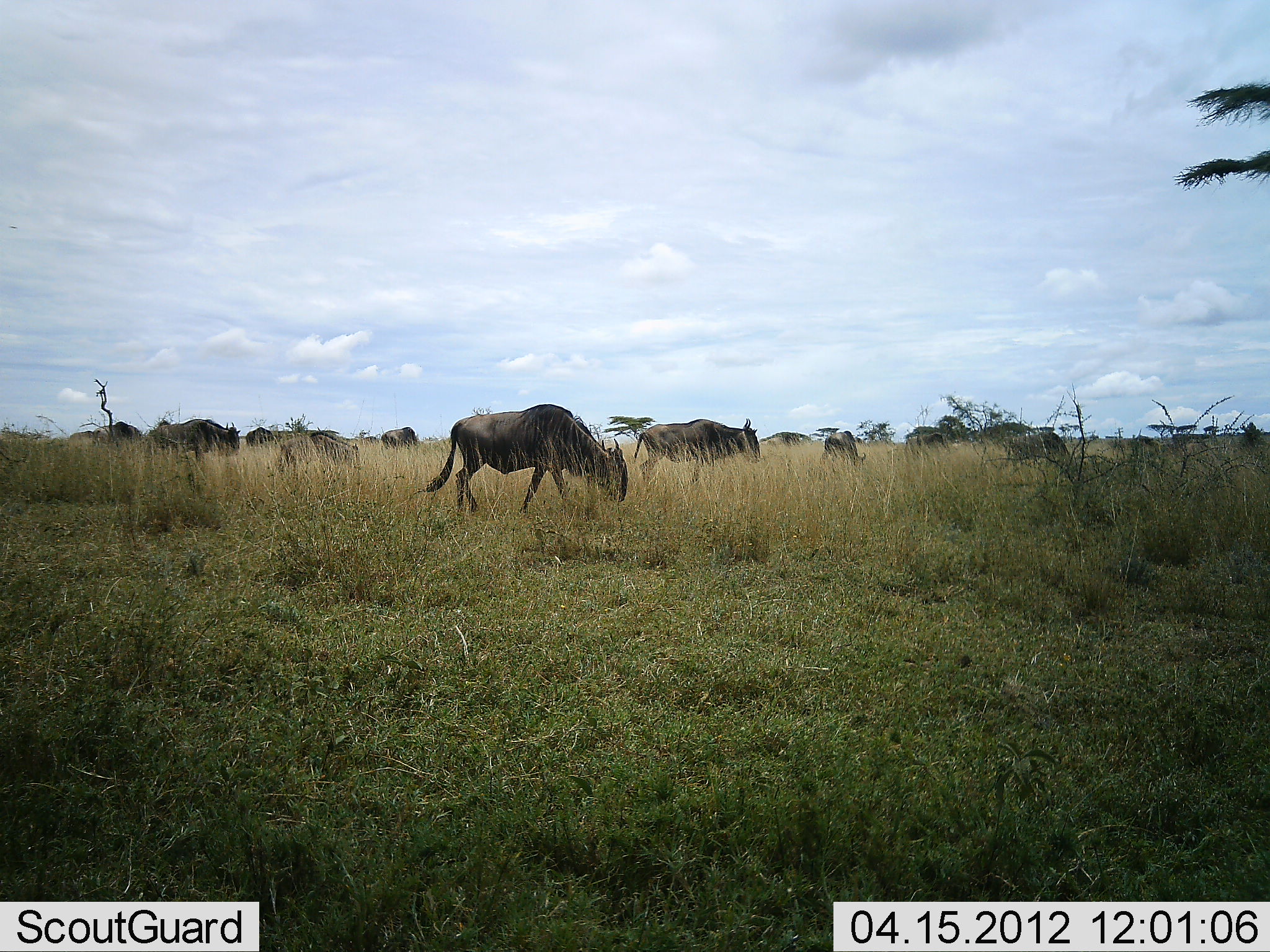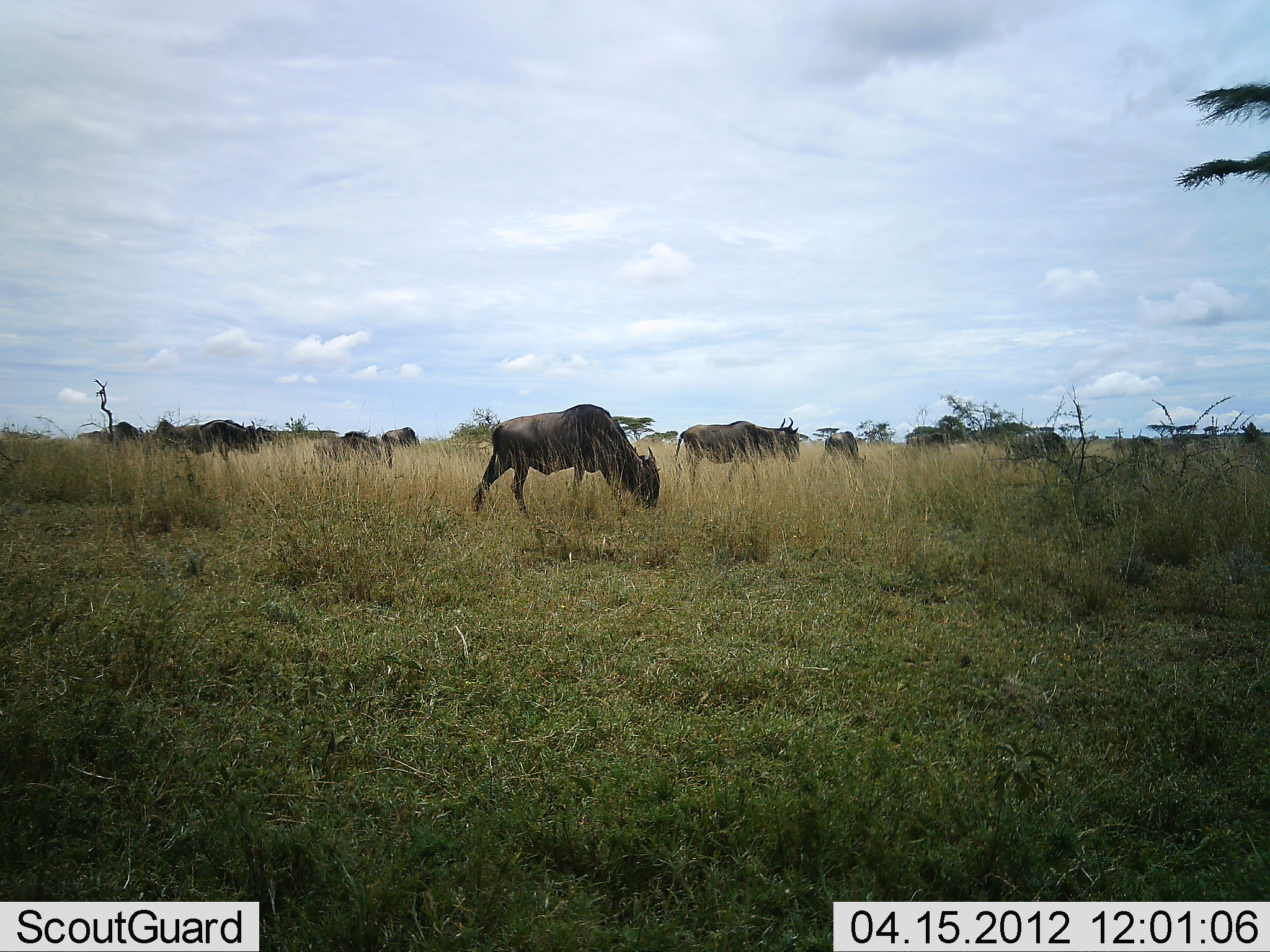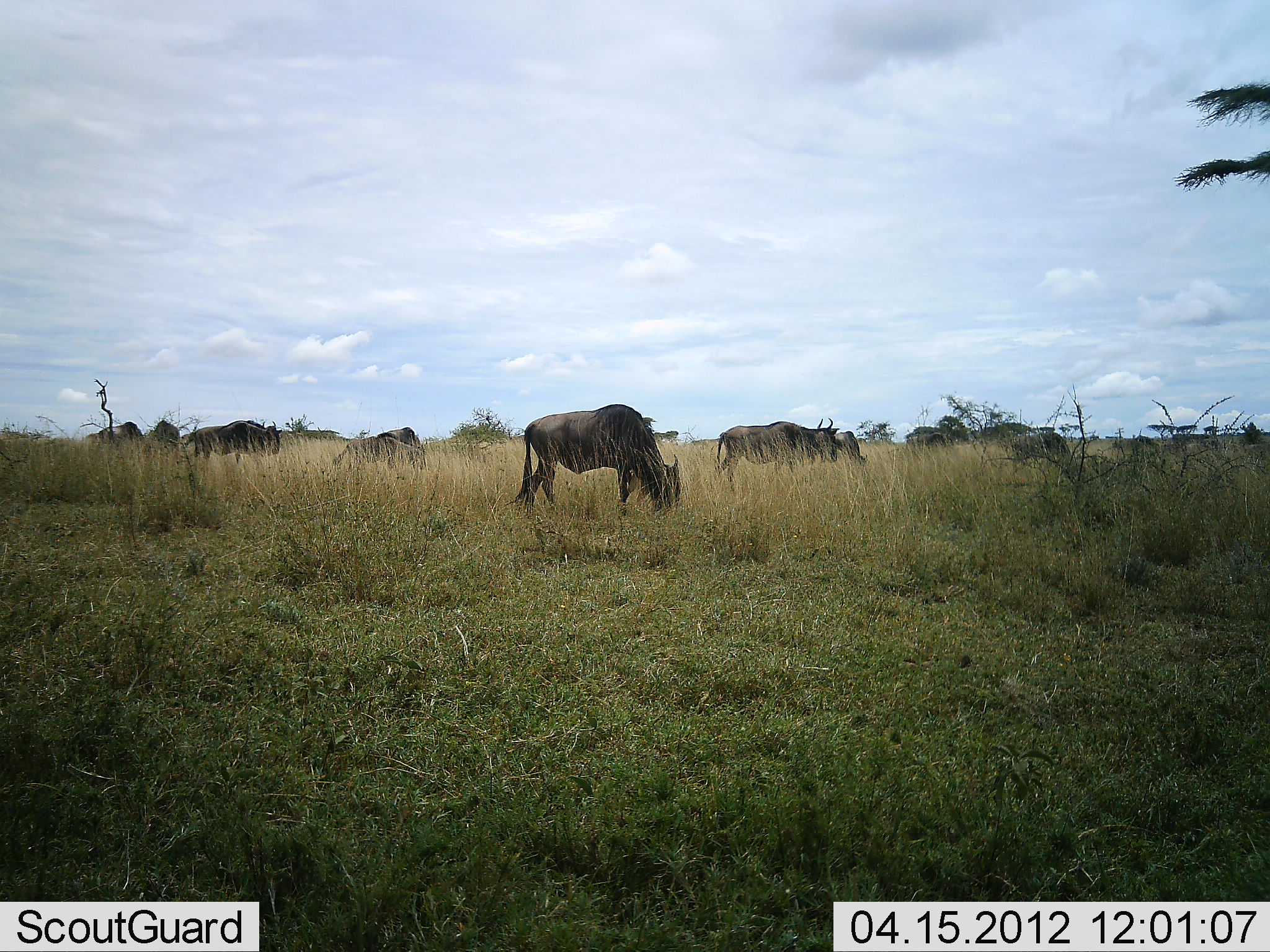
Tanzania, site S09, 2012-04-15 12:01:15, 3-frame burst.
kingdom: Animalia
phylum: Chordata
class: Mammalia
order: Artiodactyla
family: Bovidae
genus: Connochaetes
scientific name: Connochaetes taurinus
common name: blue wildebeest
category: wildebeest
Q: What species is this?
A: Wildebeest (blue wildebeest) (Connochaetes taurinus).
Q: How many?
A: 11-50.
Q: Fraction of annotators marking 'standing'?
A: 13%.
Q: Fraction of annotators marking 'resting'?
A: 0%.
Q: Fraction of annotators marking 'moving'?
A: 60%.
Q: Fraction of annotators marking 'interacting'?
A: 7%.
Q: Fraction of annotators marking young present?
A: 7%.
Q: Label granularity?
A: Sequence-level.